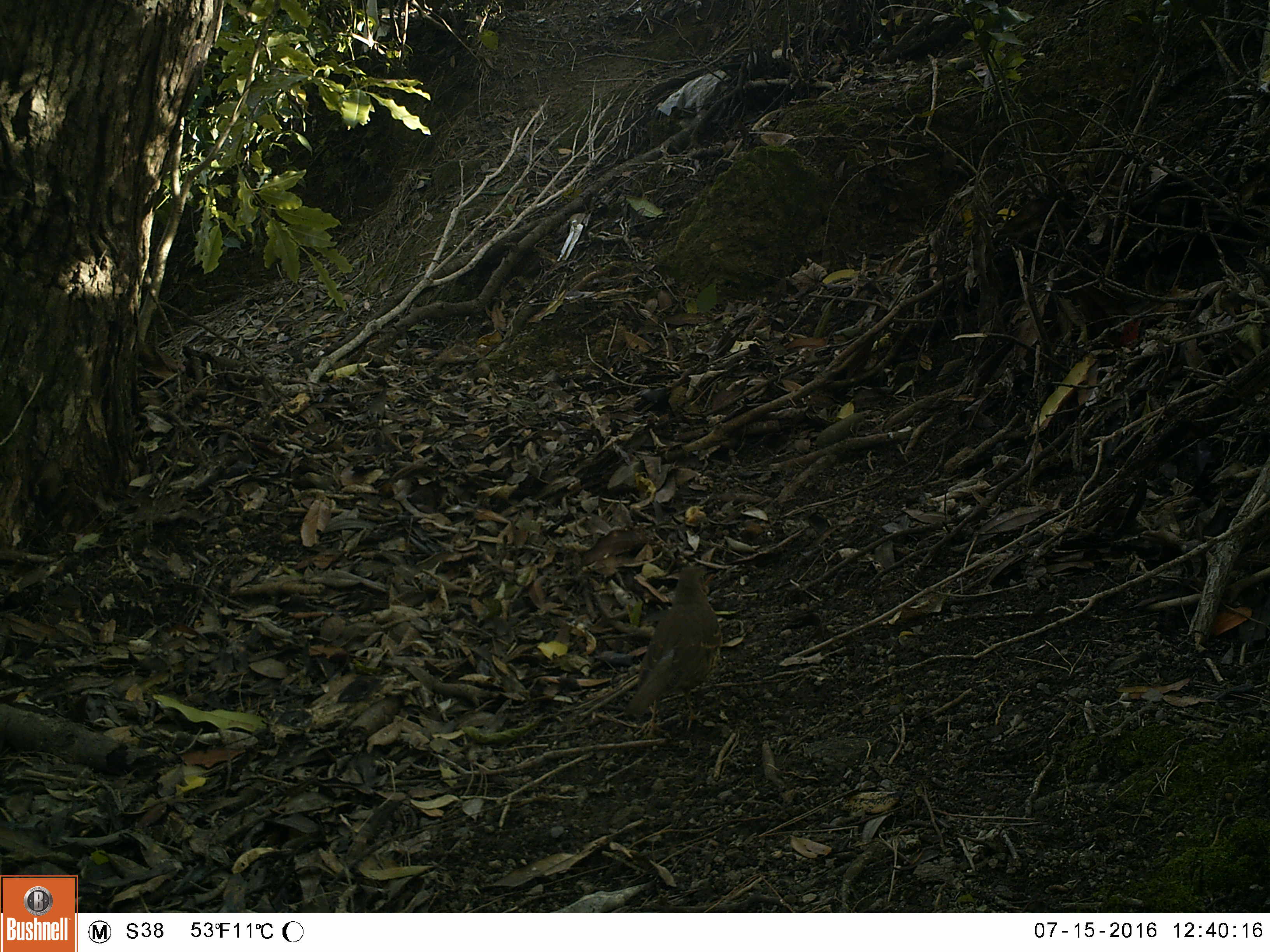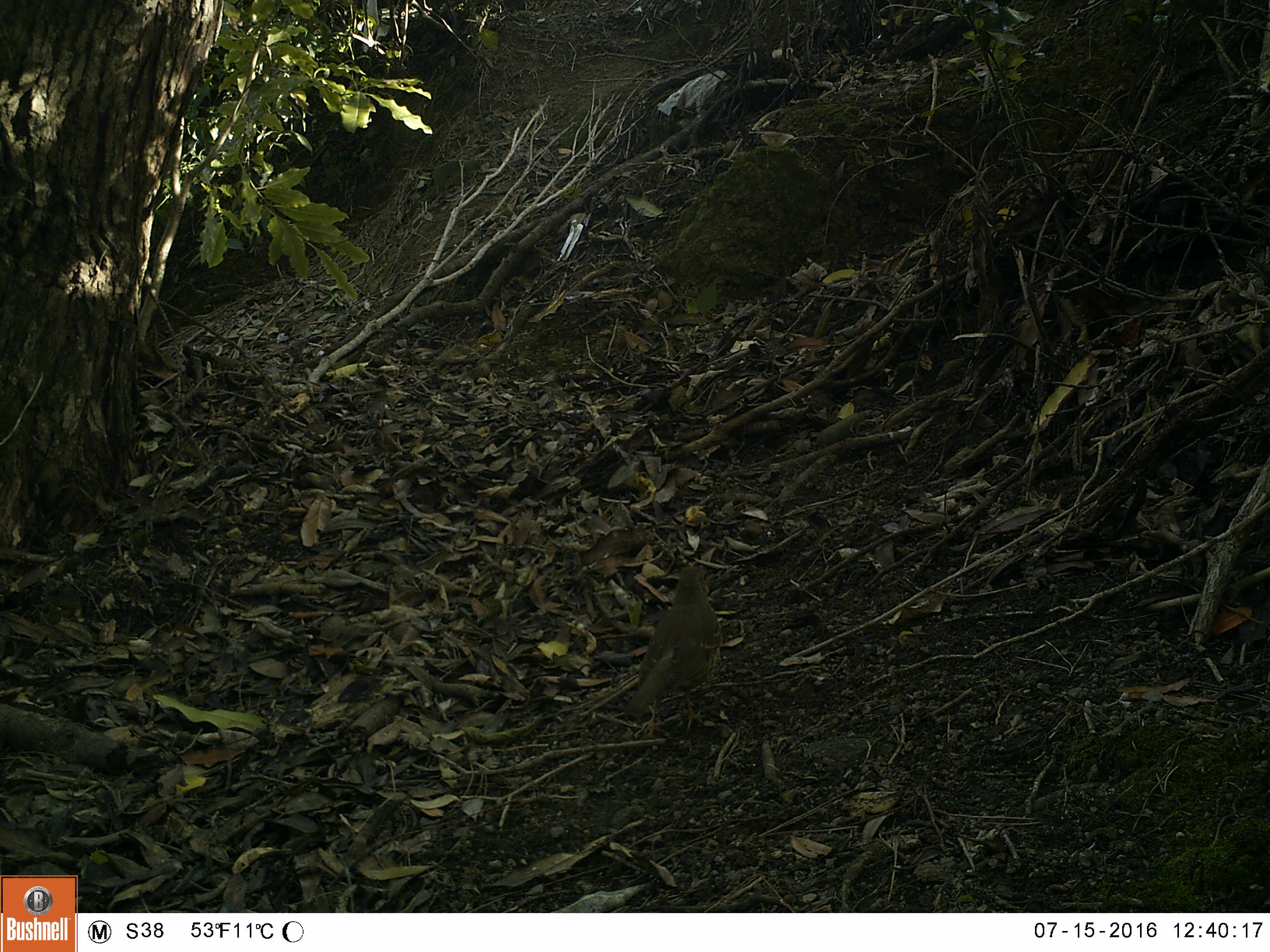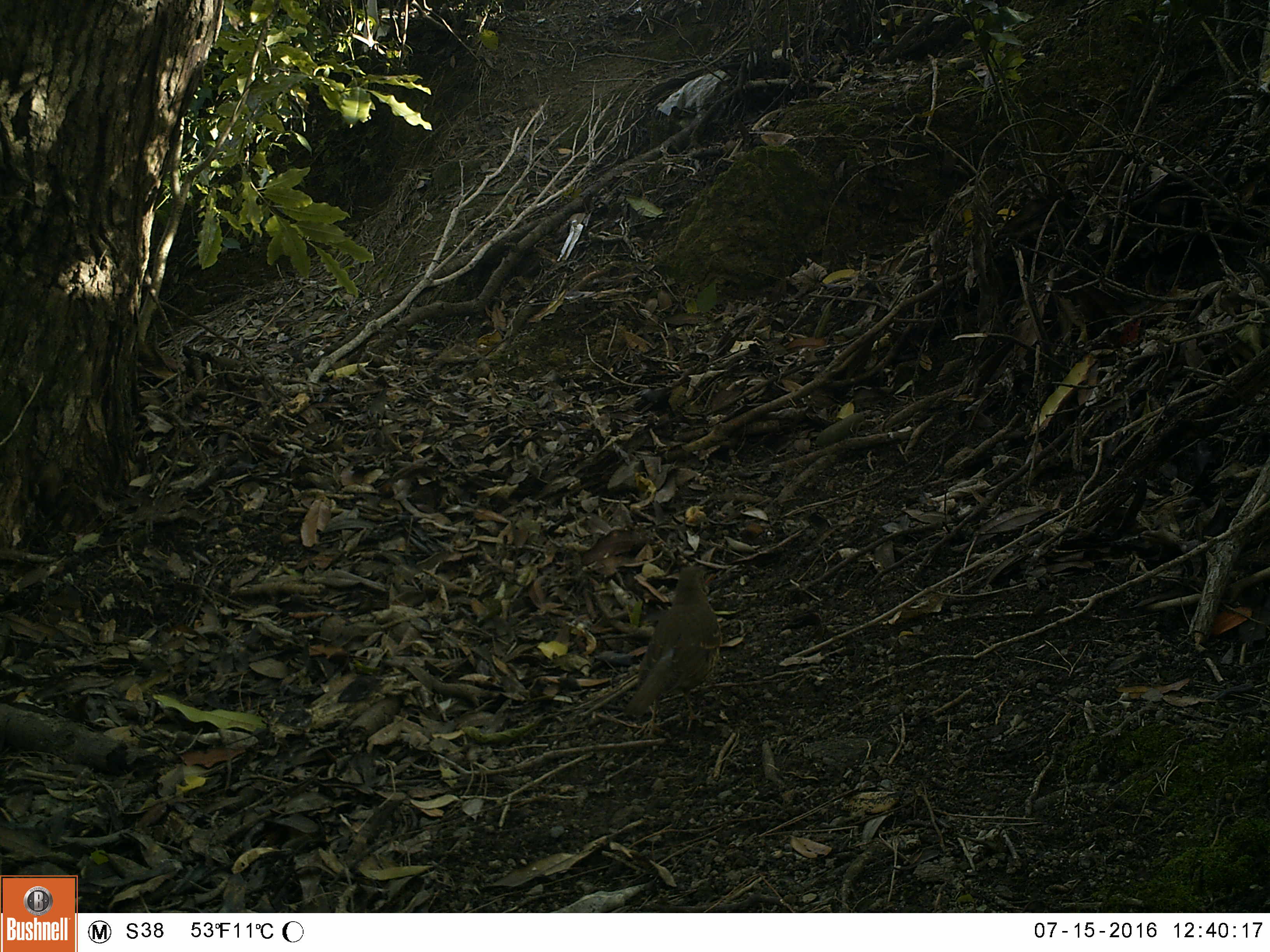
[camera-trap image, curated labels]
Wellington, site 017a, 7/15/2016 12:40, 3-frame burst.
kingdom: Animalia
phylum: Chordata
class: Aves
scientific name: Aves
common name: bird